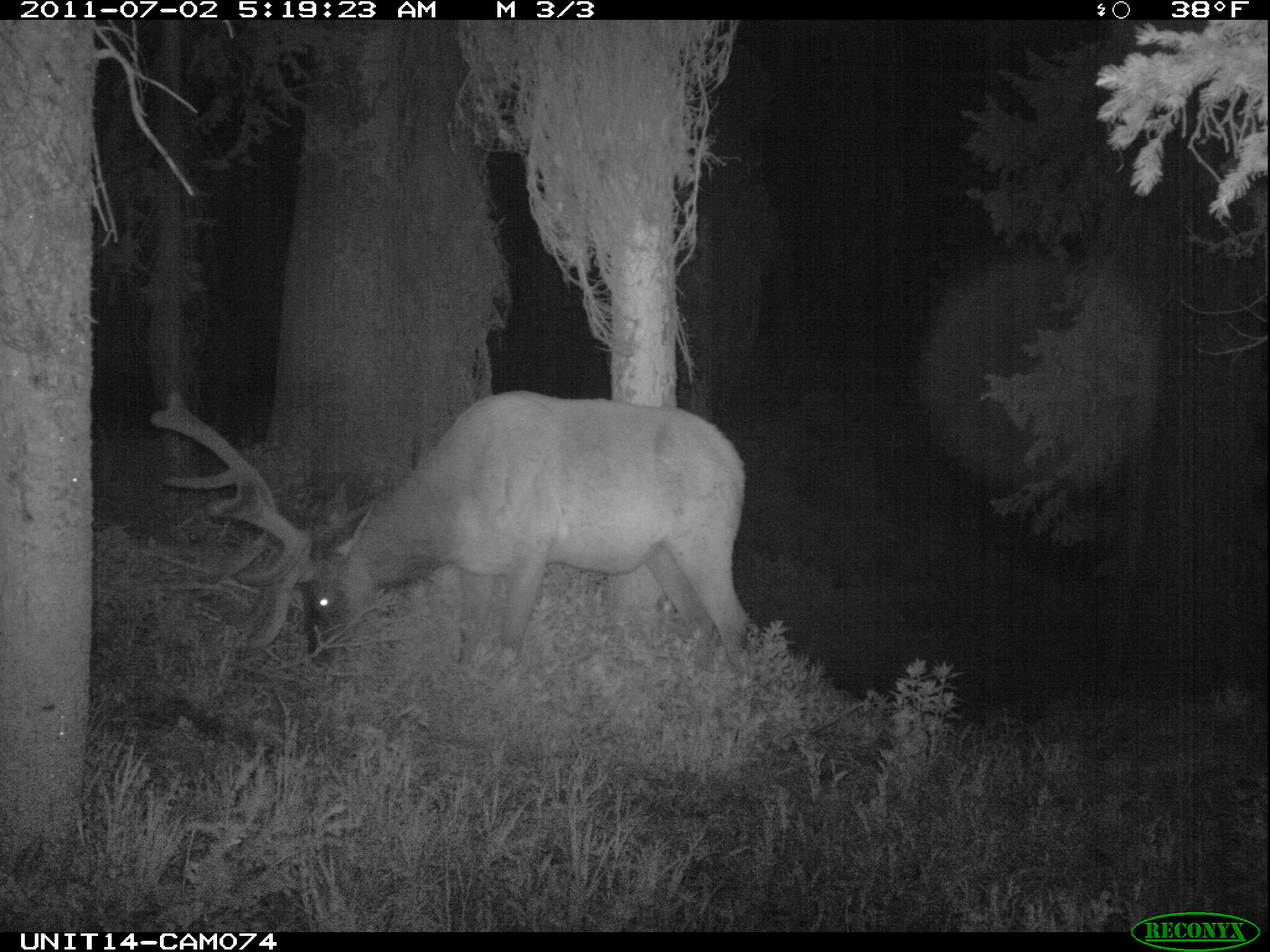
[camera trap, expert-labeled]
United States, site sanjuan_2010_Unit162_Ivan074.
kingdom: Animalia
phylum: Chordata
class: Mammalia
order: Artiodactyla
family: Cervidae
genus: Cervus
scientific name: Cervus elaphus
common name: red deer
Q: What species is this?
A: Cervus elaphus (red deer).